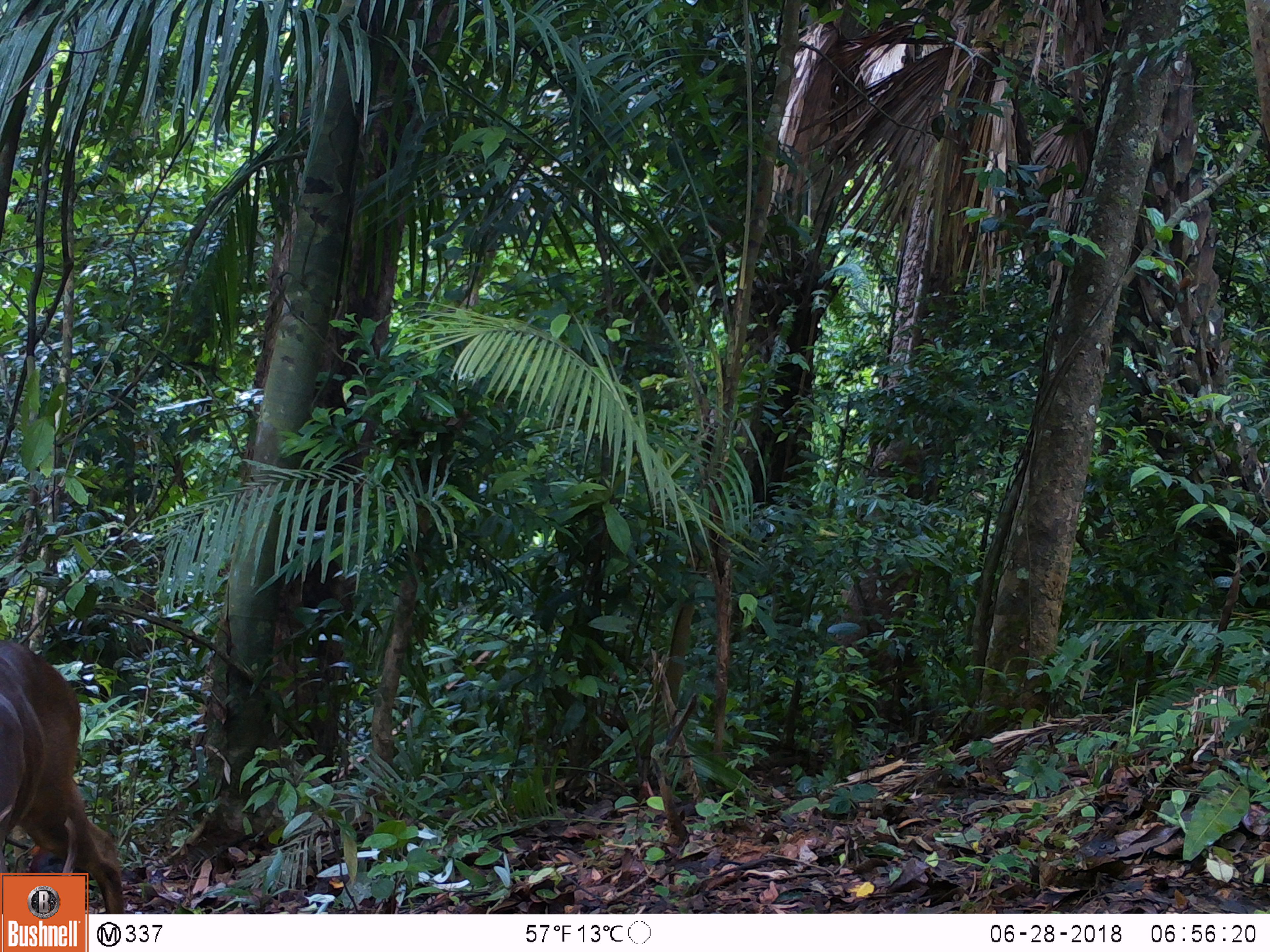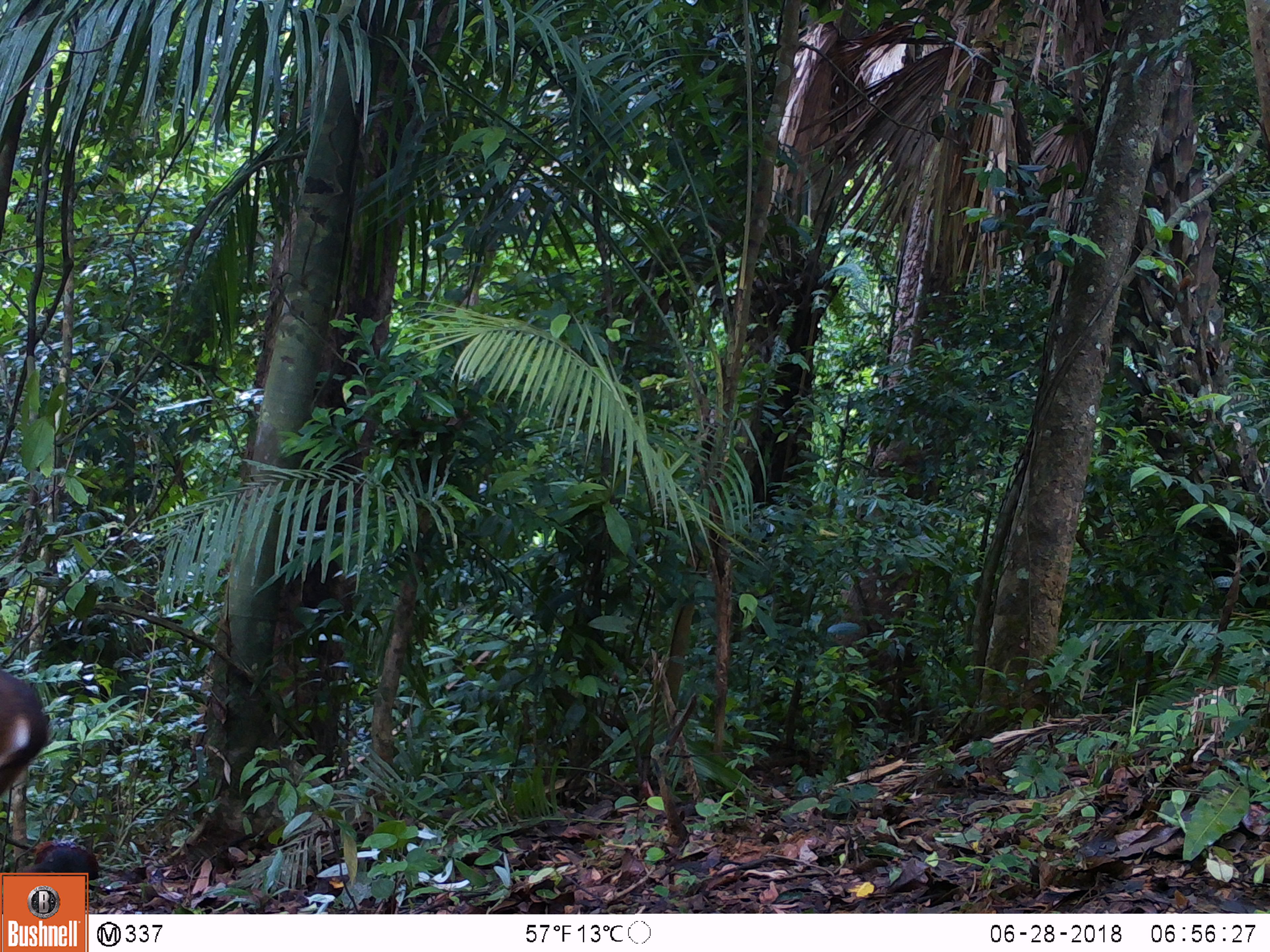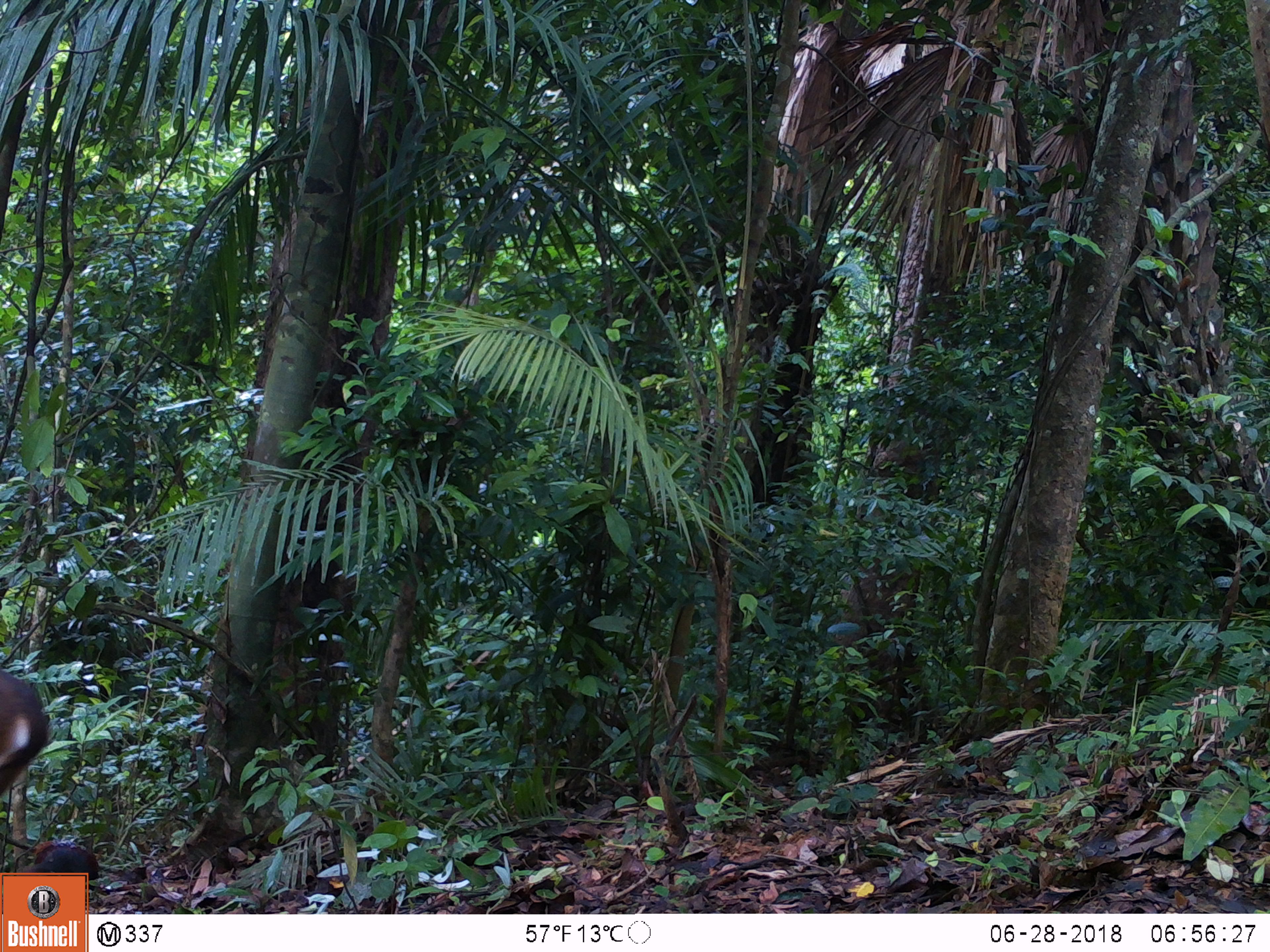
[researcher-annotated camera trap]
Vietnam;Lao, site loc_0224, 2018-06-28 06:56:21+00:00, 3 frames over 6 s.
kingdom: Animalia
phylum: Chordata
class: Aves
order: Galliformes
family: Phasianidae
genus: Gallus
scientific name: Gallus gallus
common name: red junglefowl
Red junglefowl (Gallus gallus). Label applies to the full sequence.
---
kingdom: Animalia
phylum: Chordata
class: Aves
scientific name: Aves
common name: bird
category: unidentified bird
Unidentified bird (bird) (Aves). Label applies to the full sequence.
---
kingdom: Animalia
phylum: Chordata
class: Mammalia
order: Artiodactyla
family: Cervidae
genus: Muntiacus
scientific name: Muntiacus vuquangensis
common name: large-antlered muntjac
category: large antlered muntjac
Large antlered muntjac (large-antlered muntjac) (Muntiacus vuquangensis). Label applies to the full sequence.